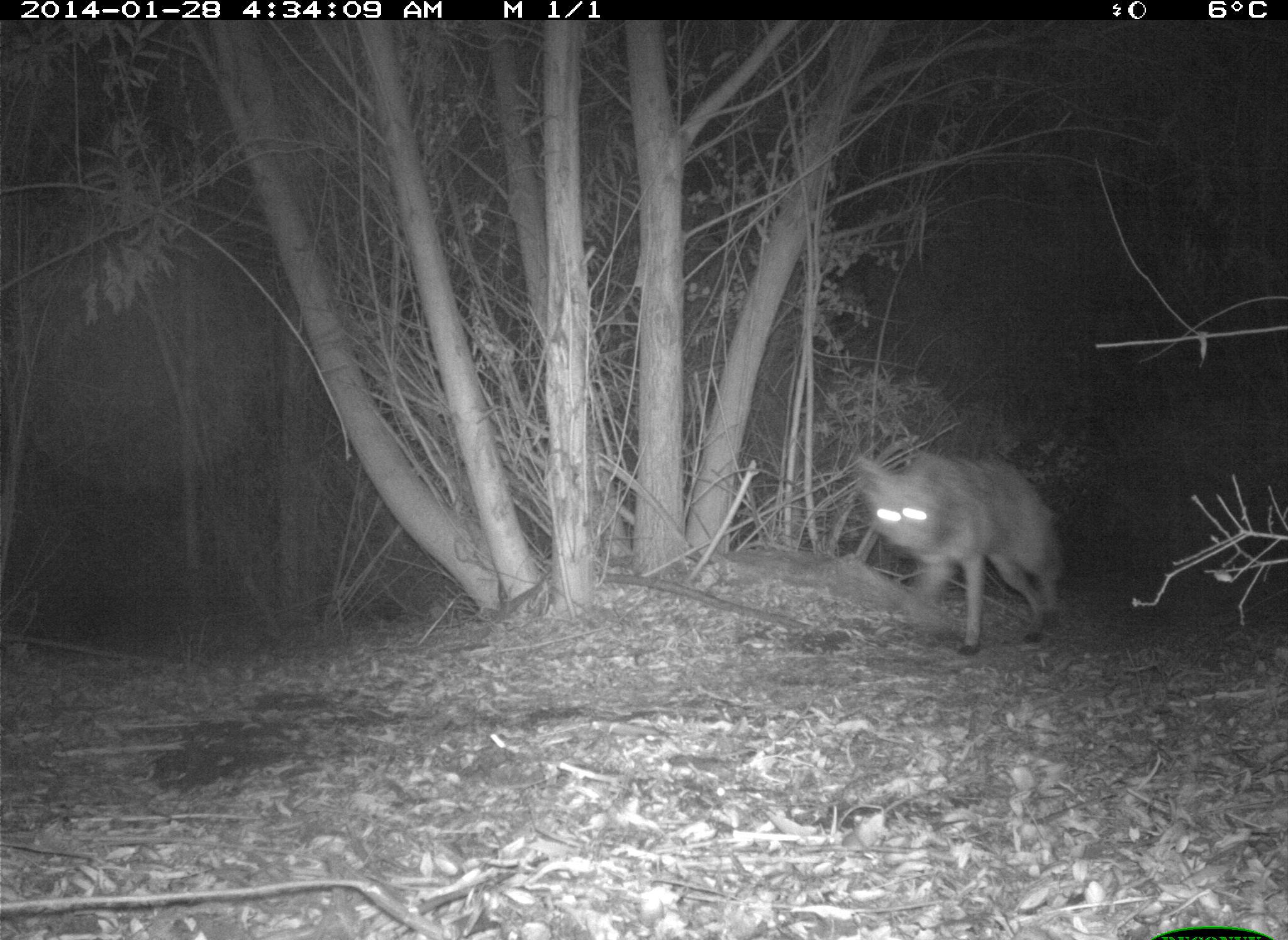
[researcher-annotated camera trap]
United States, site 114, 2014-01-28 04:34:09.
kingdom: Animalia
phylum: Chordata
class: Mammalia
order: Carnivora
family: Canidae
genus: Canis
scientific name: Canis latrans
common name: coyote